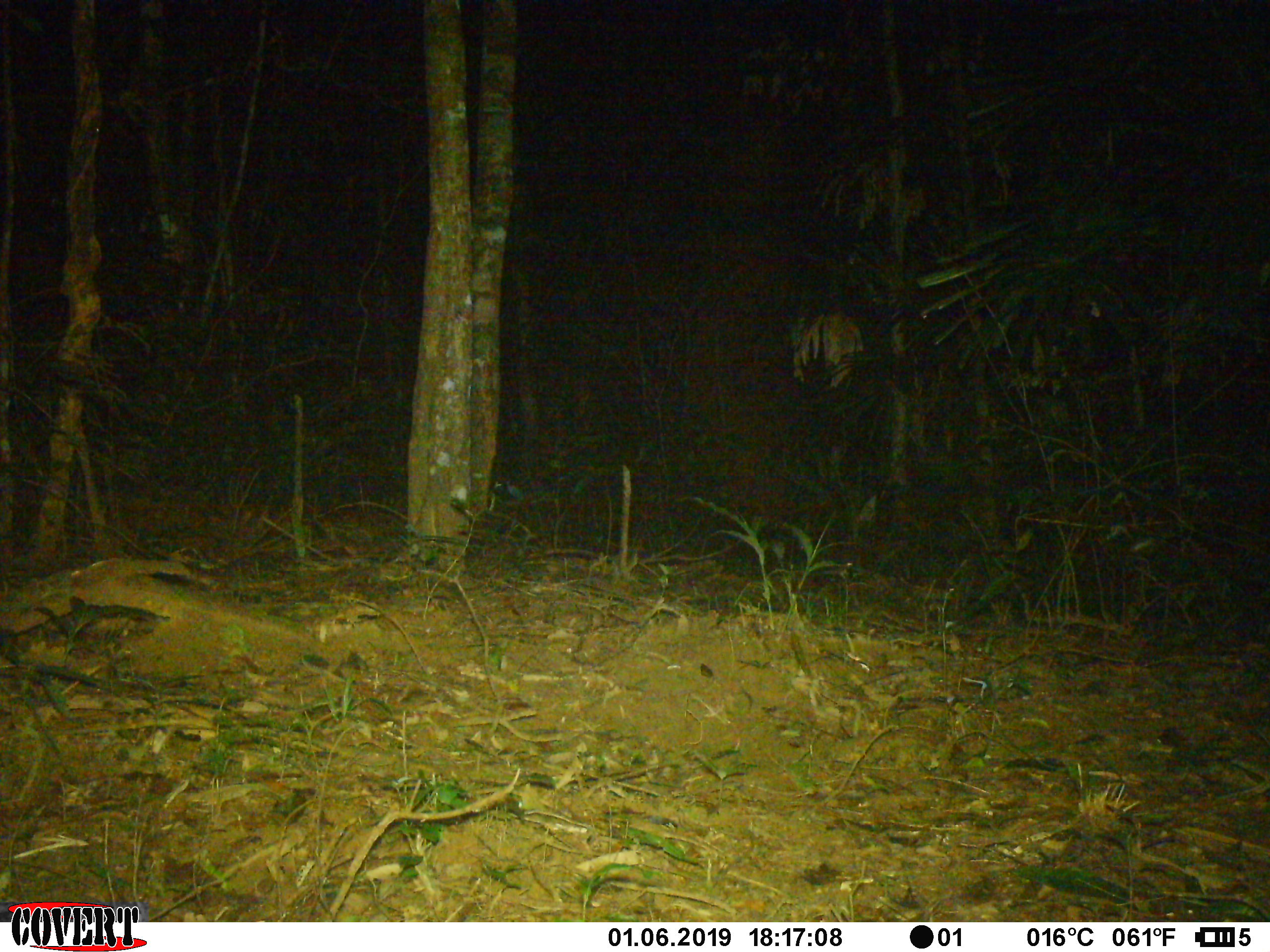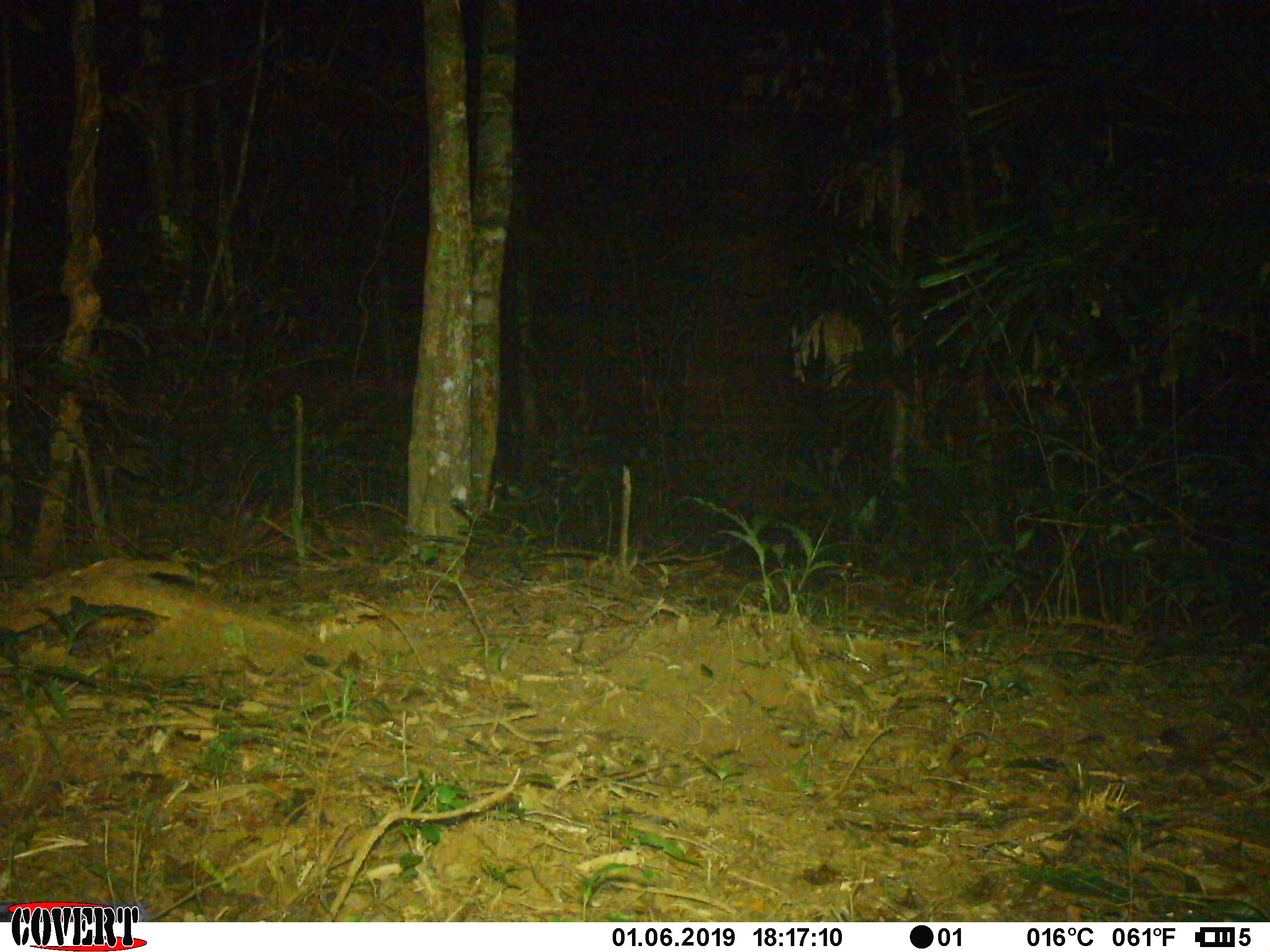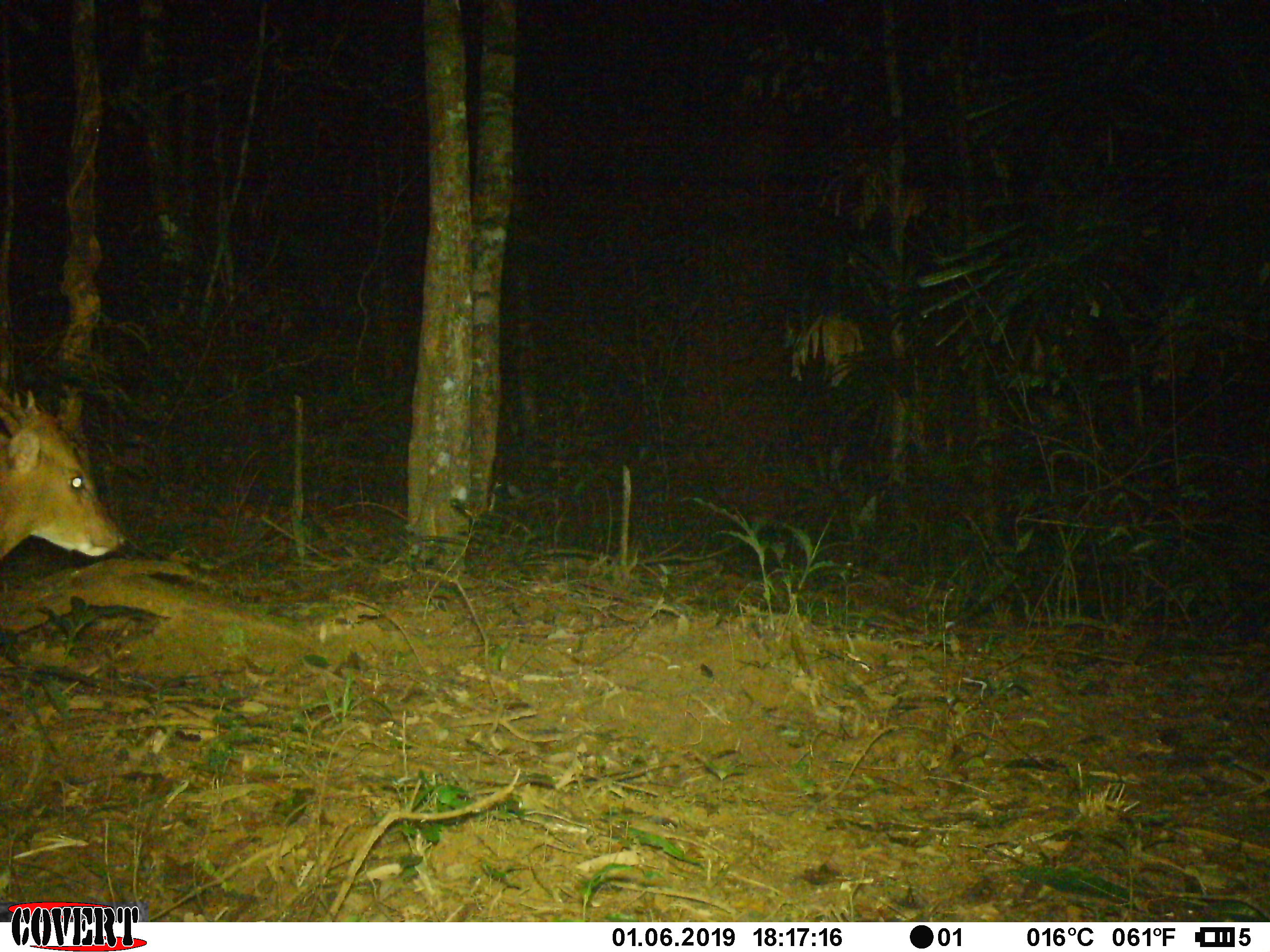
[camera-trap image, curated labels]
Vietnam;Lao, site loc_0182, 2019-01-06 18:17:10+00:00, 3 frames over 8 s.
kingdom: Animalia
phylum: Chordata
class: Mammalia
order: Artiodactyla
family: Cervidae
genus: Muntiacus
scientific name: Muntiacus vuquangensis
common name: large-antlered muntjac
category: large antlered muntjac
Large antlered muntjac (large-antlered muntjac) (Muntiacus vuquangensis). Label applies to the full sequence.